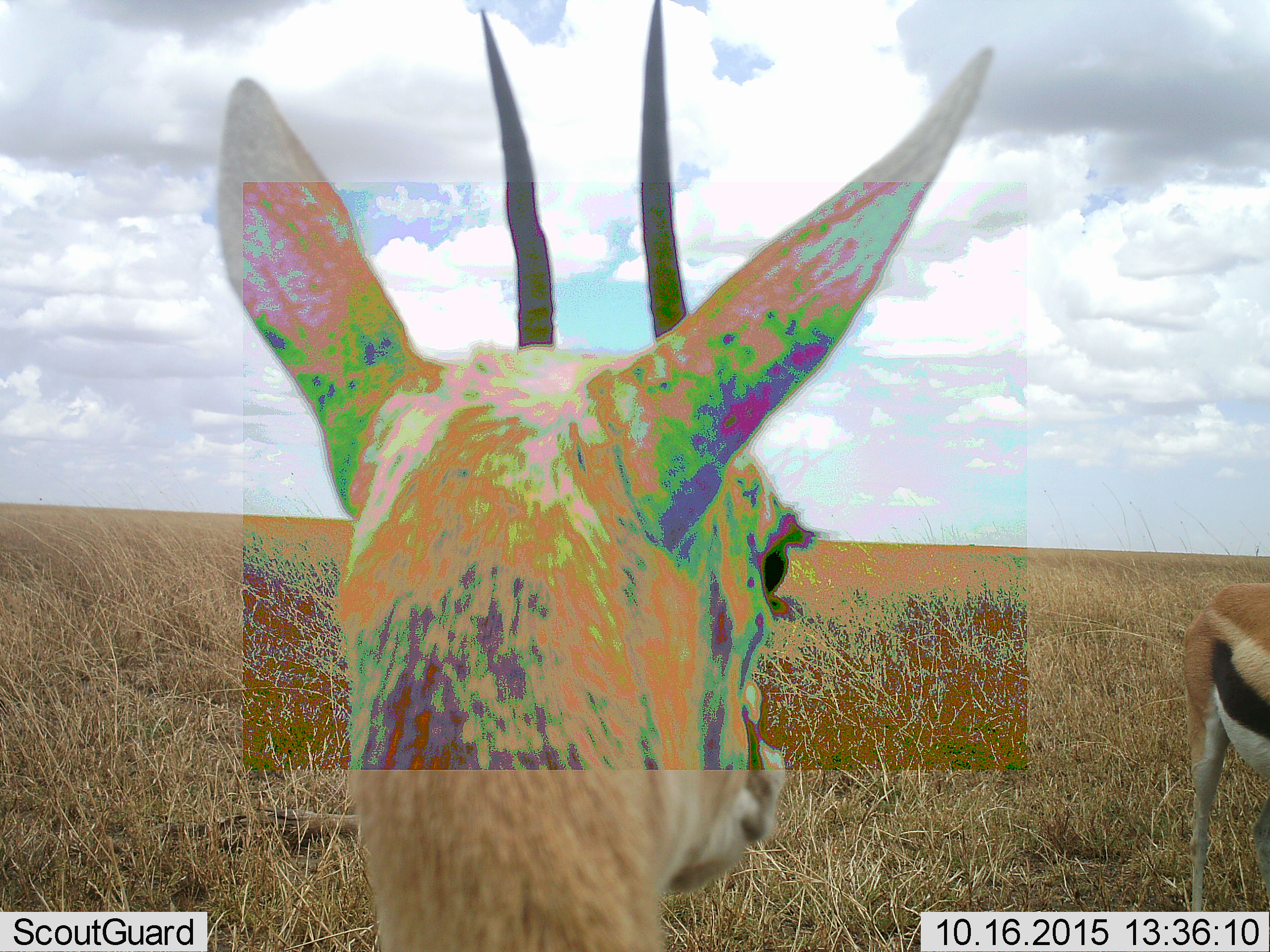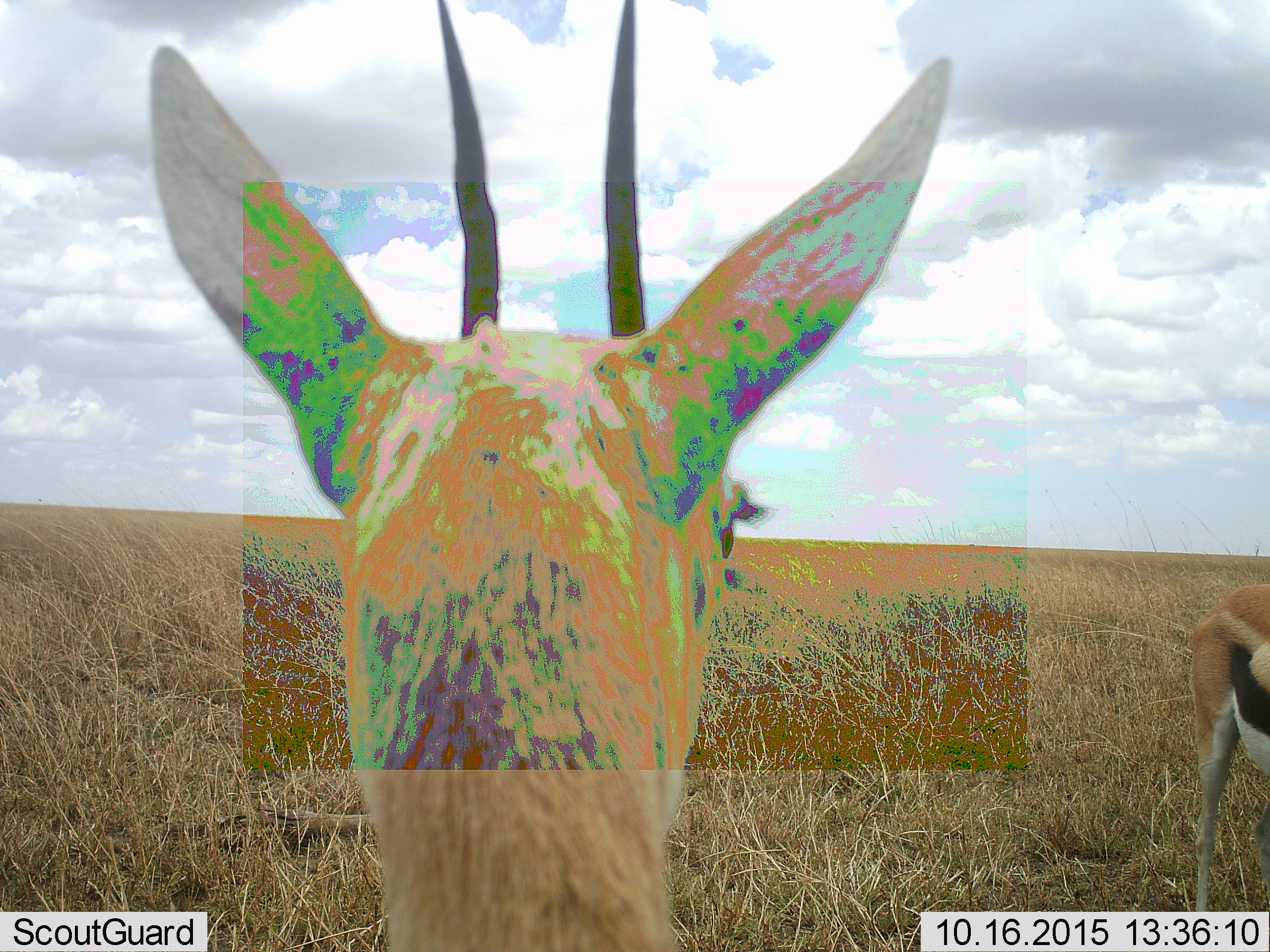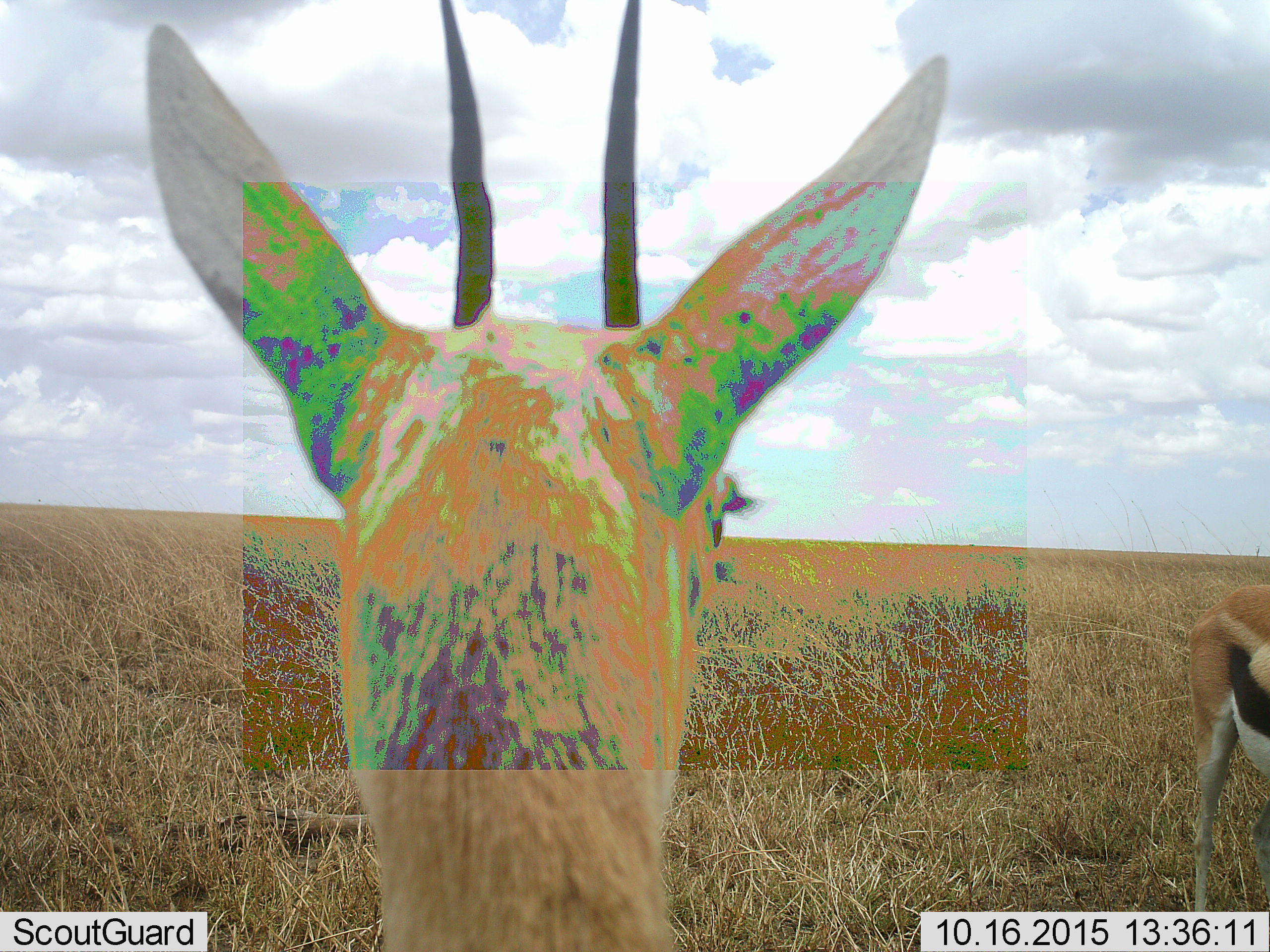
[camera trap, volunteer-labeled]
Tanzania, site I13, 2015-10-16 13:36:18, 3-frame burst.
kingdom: Animalia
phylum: Chordata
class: Mammalia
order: Artiodactyla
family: Bovidae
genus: Eudorcas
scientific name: Eudorcas thomsonii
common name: thomson's gazelle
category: gazellethomsons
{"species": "gazellethomsons (thomson's gazelle) (Eudorcas thomsonii)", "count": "2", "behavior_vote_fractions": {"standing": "89%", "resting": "0%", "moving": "0%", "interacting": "0%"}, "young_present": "0%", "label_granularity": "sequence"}